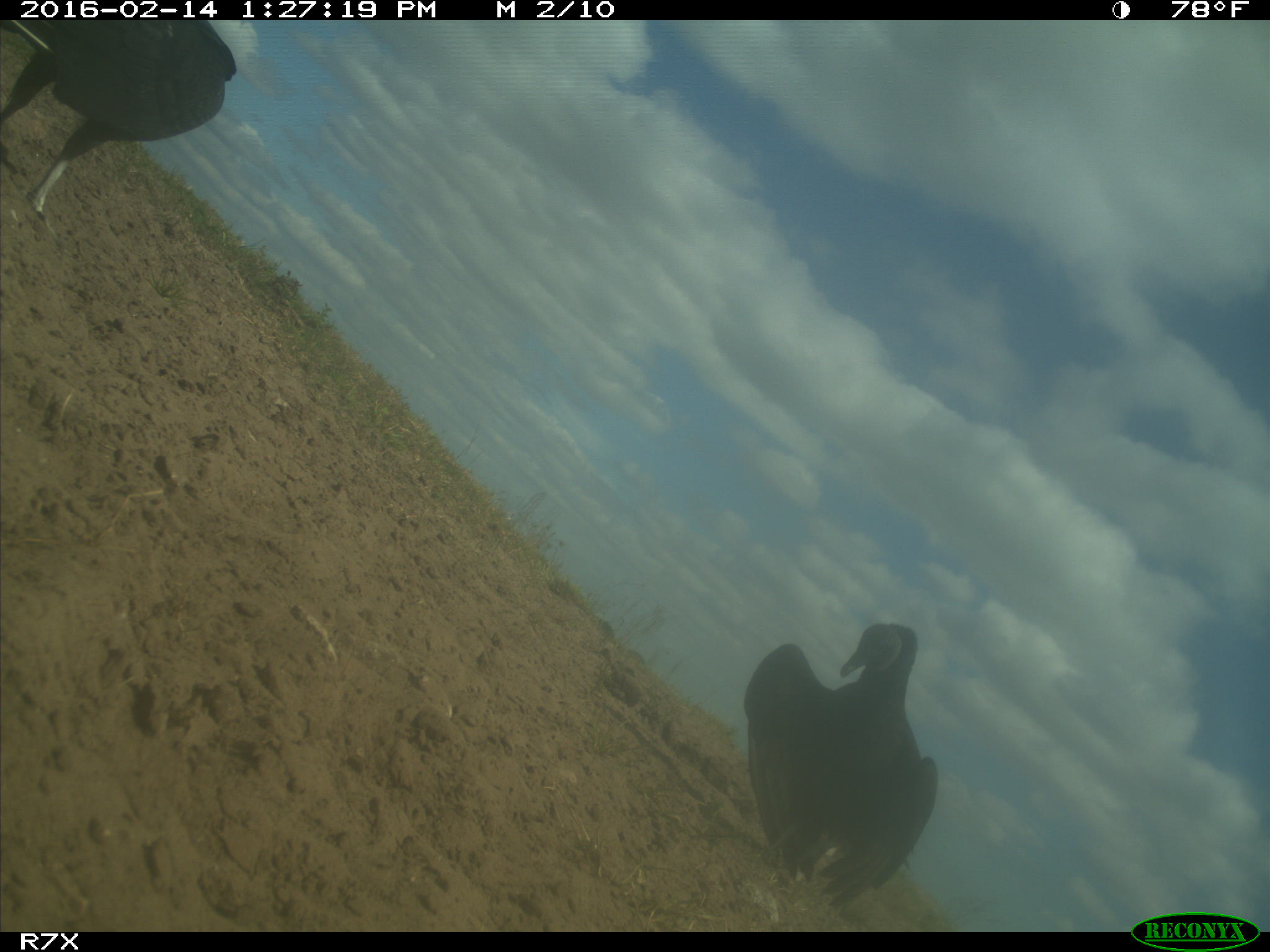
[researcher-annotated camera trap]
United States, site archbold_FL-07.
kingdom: Animalia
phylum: Chordata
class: Aves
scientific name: Aves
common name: birds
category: unidentified bird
Unidentified bird (birds) (Aves).